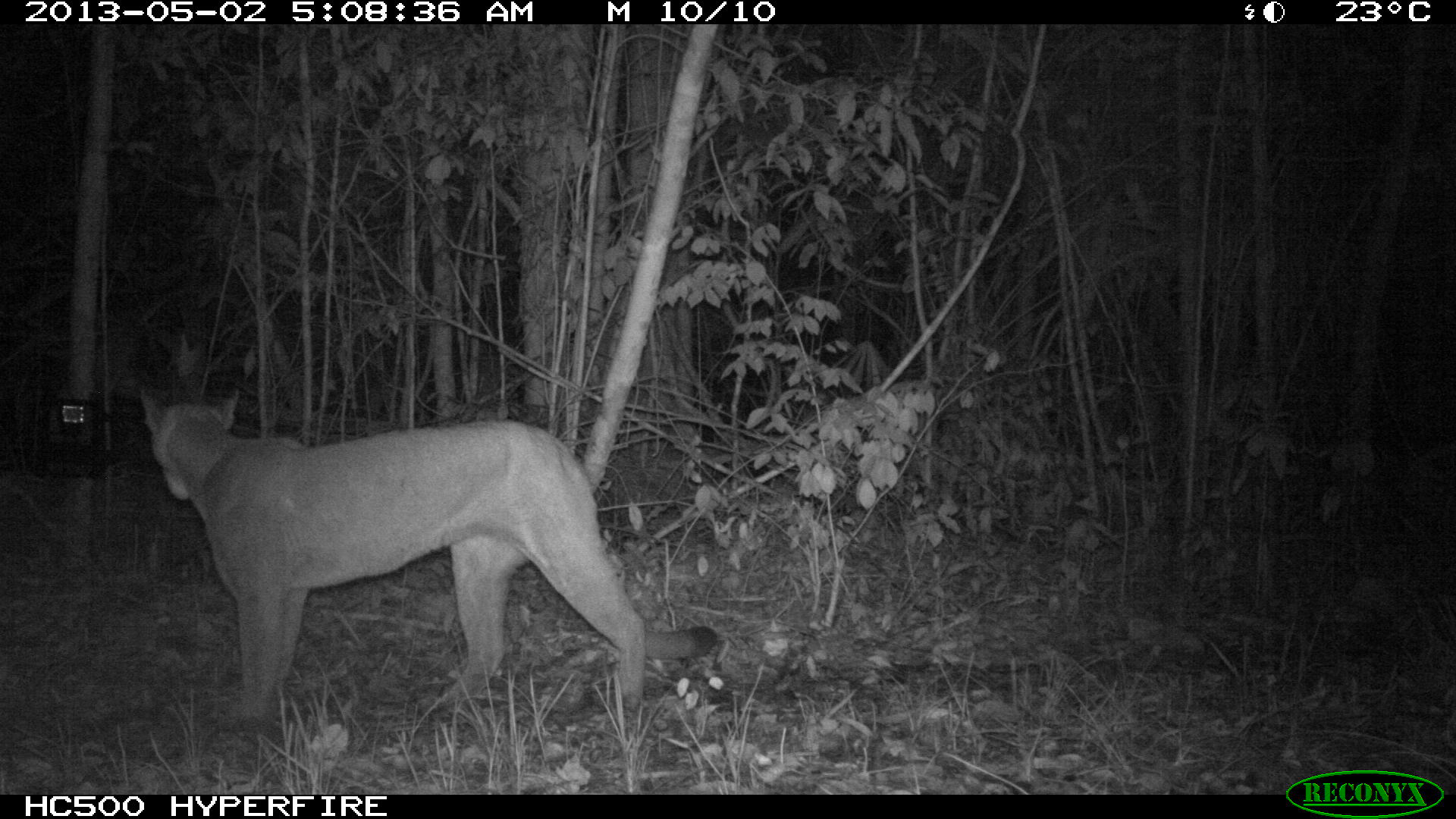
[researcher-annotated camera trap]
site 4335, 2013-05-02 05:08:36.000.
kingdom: Animalia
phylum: Chordata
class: Mammalia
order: Carnivora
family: Felidae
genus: Puma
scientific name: Puma concolor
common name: mountain lion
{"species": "Puma concolor (mountain lion)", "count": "1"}